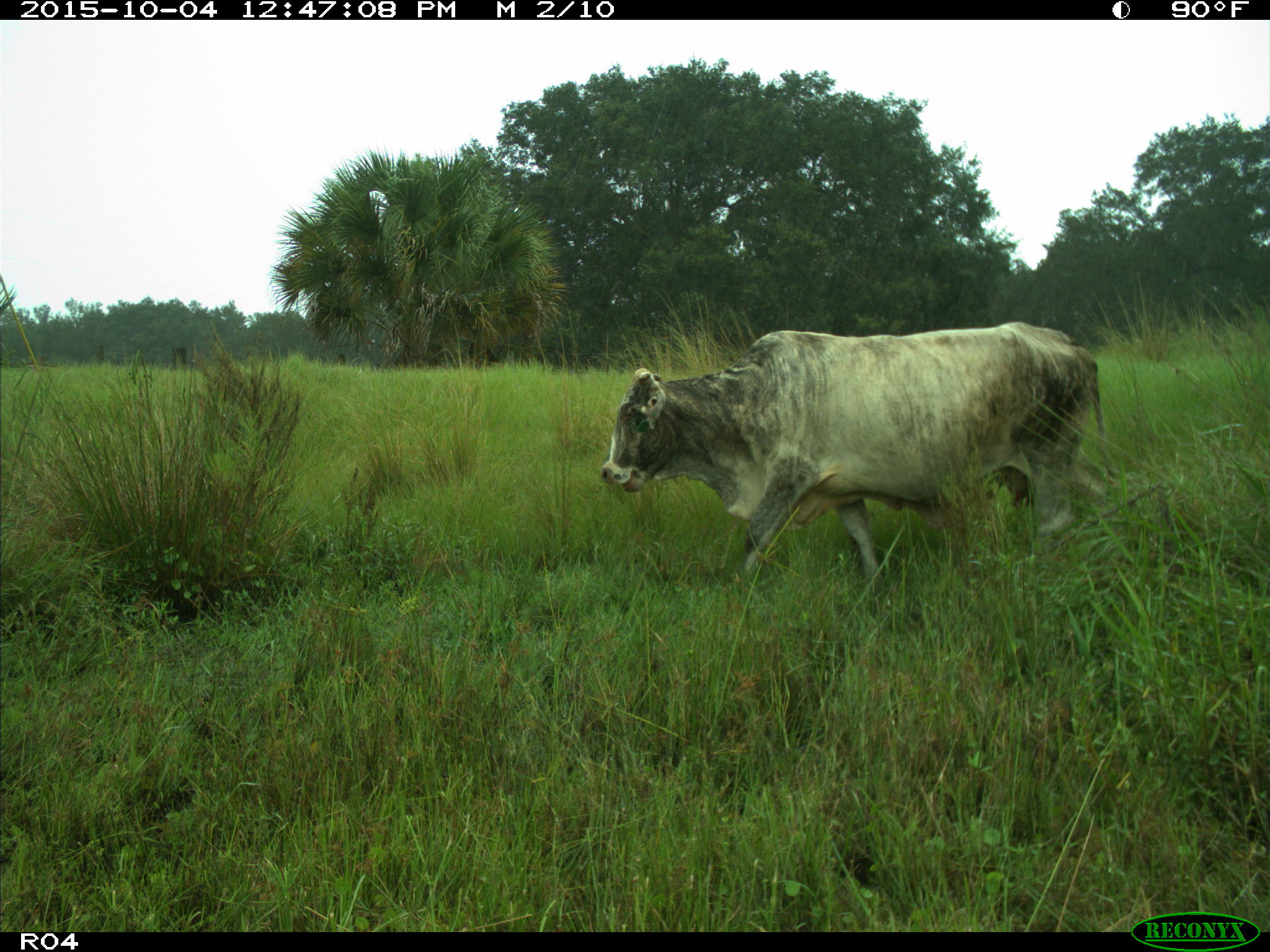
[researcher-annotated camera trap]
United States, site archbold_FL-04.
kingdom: Animalia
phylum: Chordata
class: Mammalia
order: Artiodactyla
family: Bovidae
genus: Bos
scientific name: Bos taurus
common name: domestic cow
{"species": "Bos taurus (domestic cow)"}